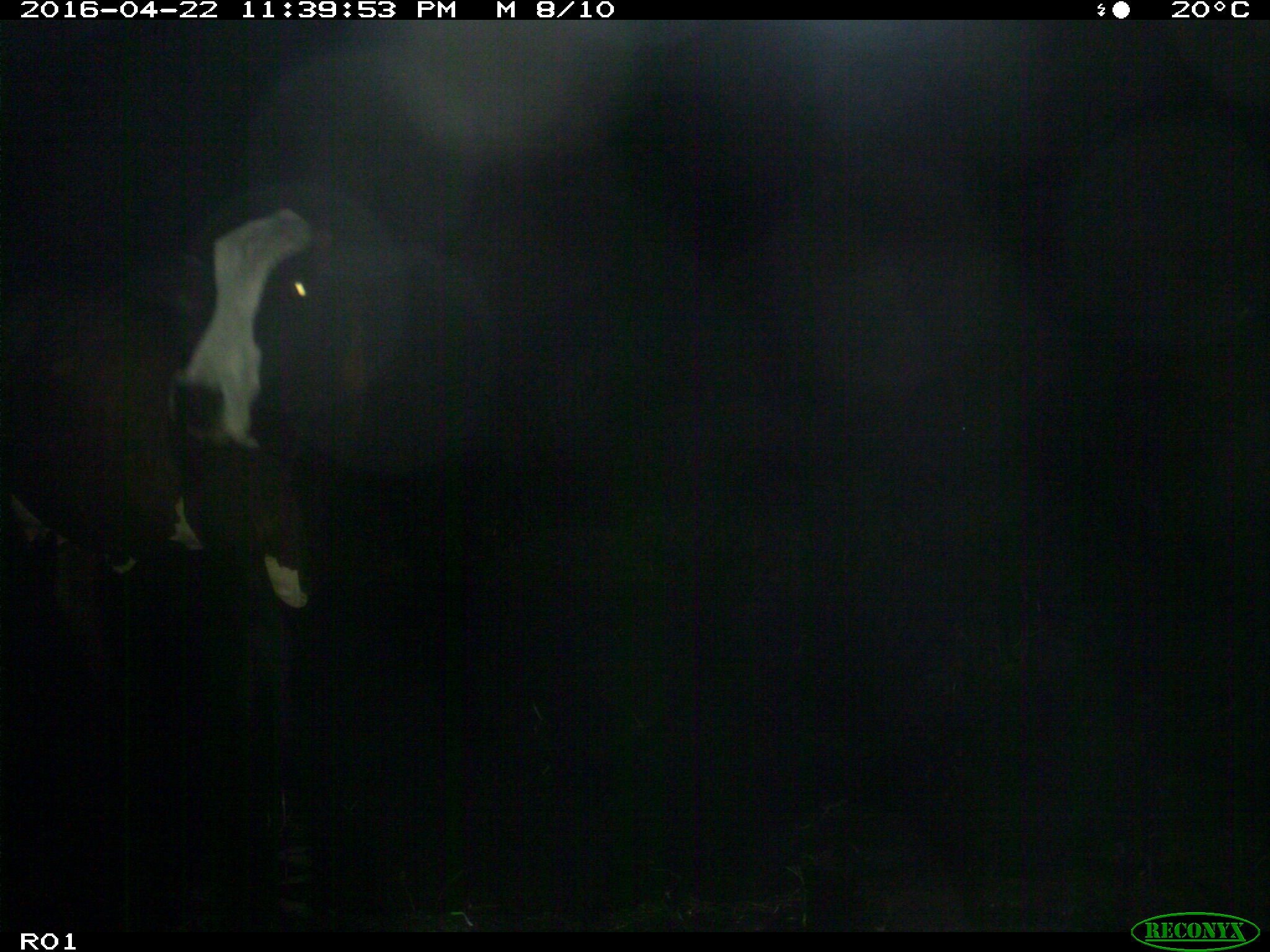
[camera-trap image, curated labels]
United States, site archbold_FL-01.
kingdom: Animalia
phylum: Chordata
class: Mammalia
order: Artiodactyla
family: Bovidae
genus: Bos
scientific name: Bos taurus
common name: domestic cow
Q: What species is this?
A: Bos taurus (domestic cow).